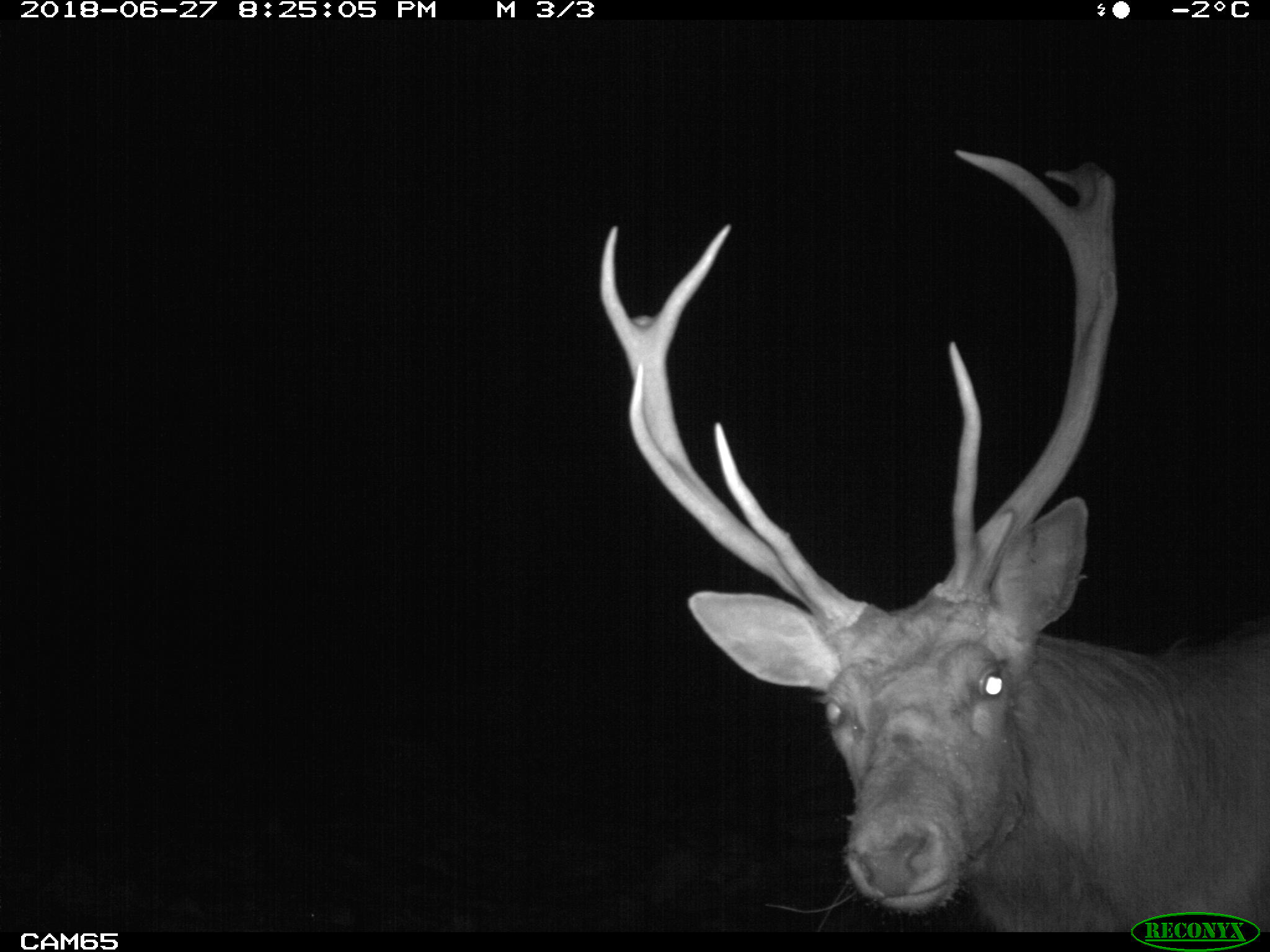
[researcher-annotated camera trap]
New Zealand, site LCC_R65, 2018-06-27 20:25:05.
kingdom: Animalia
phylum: Chordata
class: Mammalia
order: Artiodactyla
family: Cervidae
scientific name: Cervidae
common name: deer